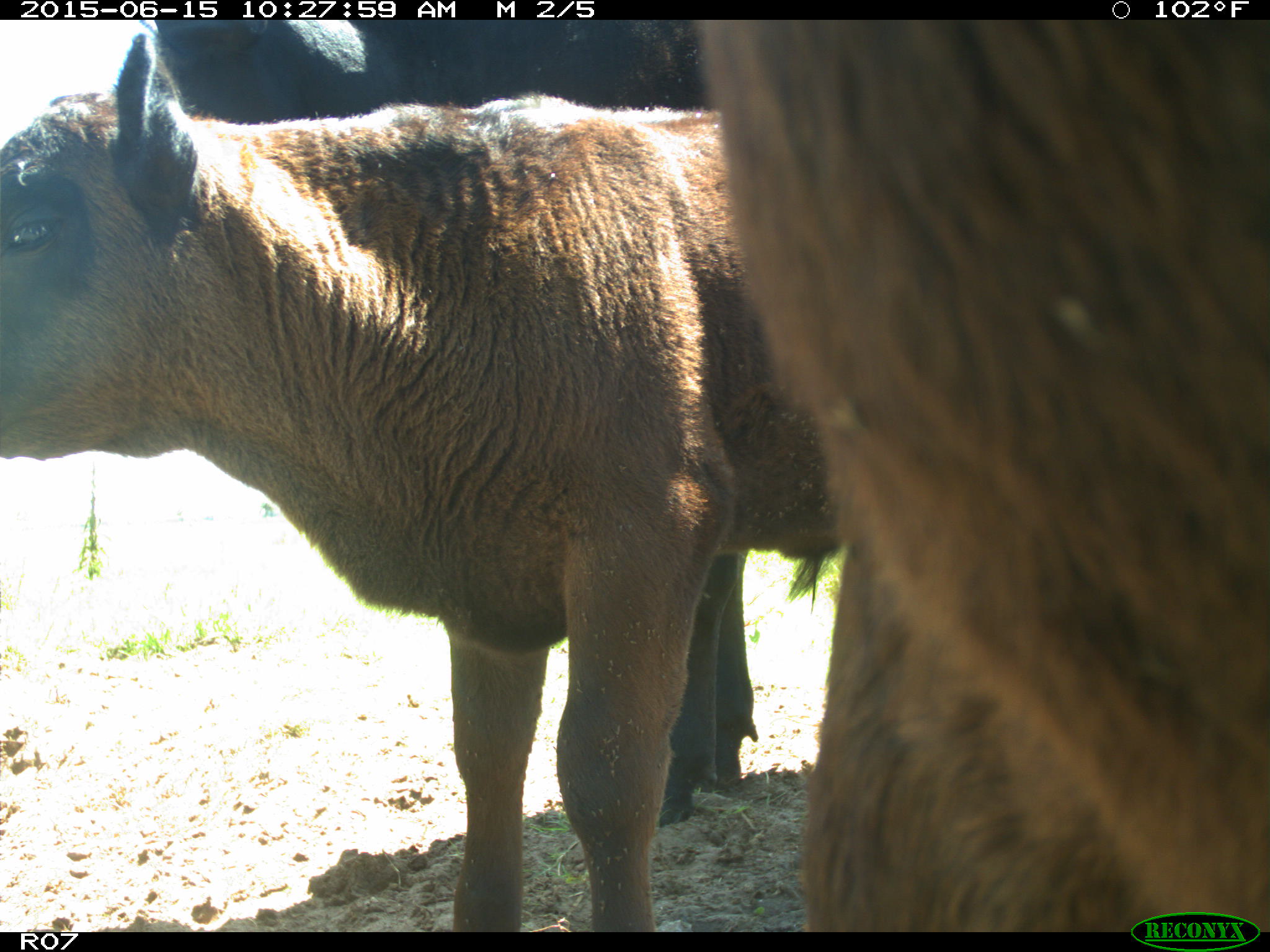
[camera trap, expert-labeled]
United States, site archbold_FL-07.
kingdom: Animalia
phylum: Chordata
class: Mammalia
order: Artiodactyla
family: Bovidae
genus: Bos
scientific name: Bos taurus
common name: domestic cow